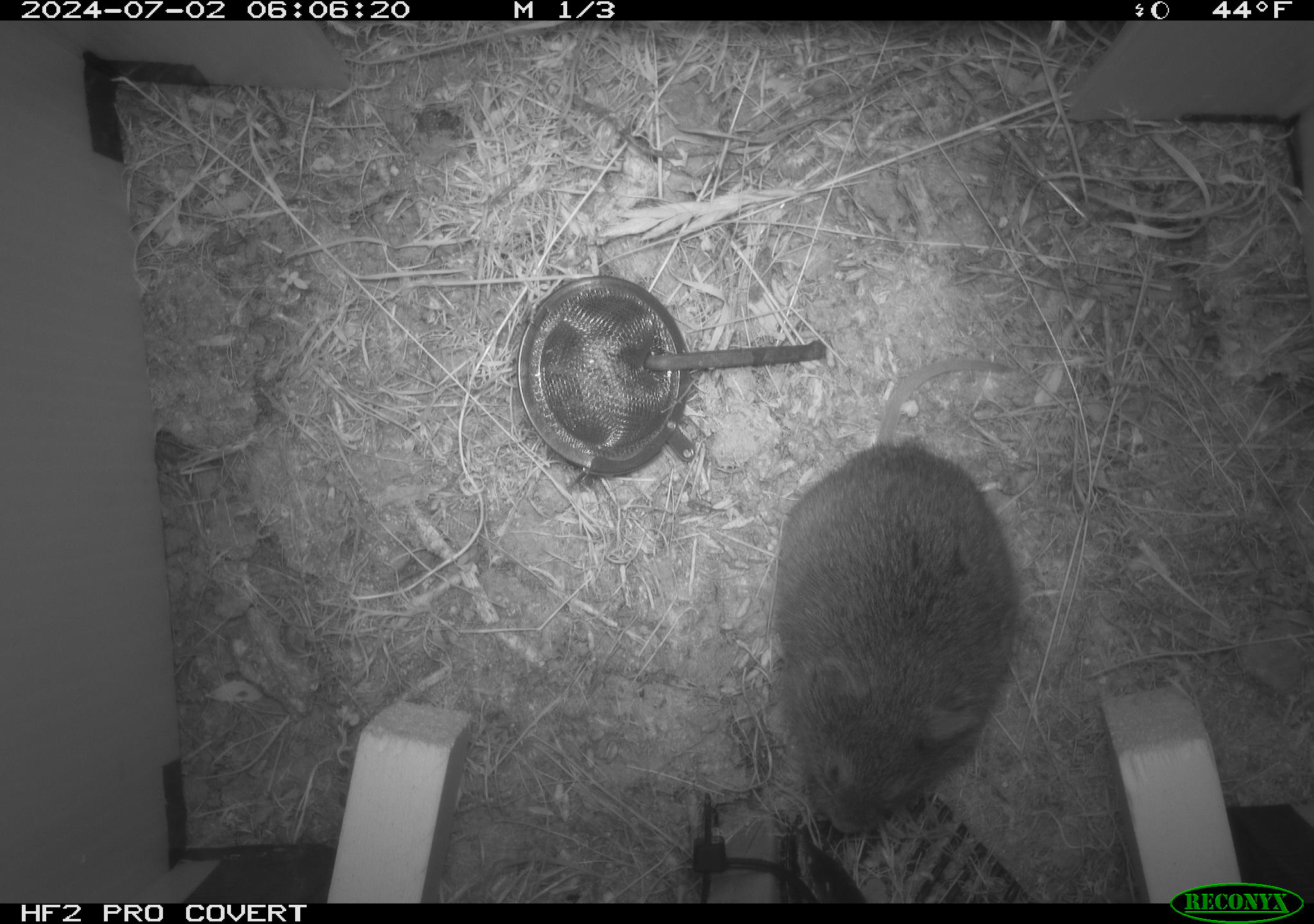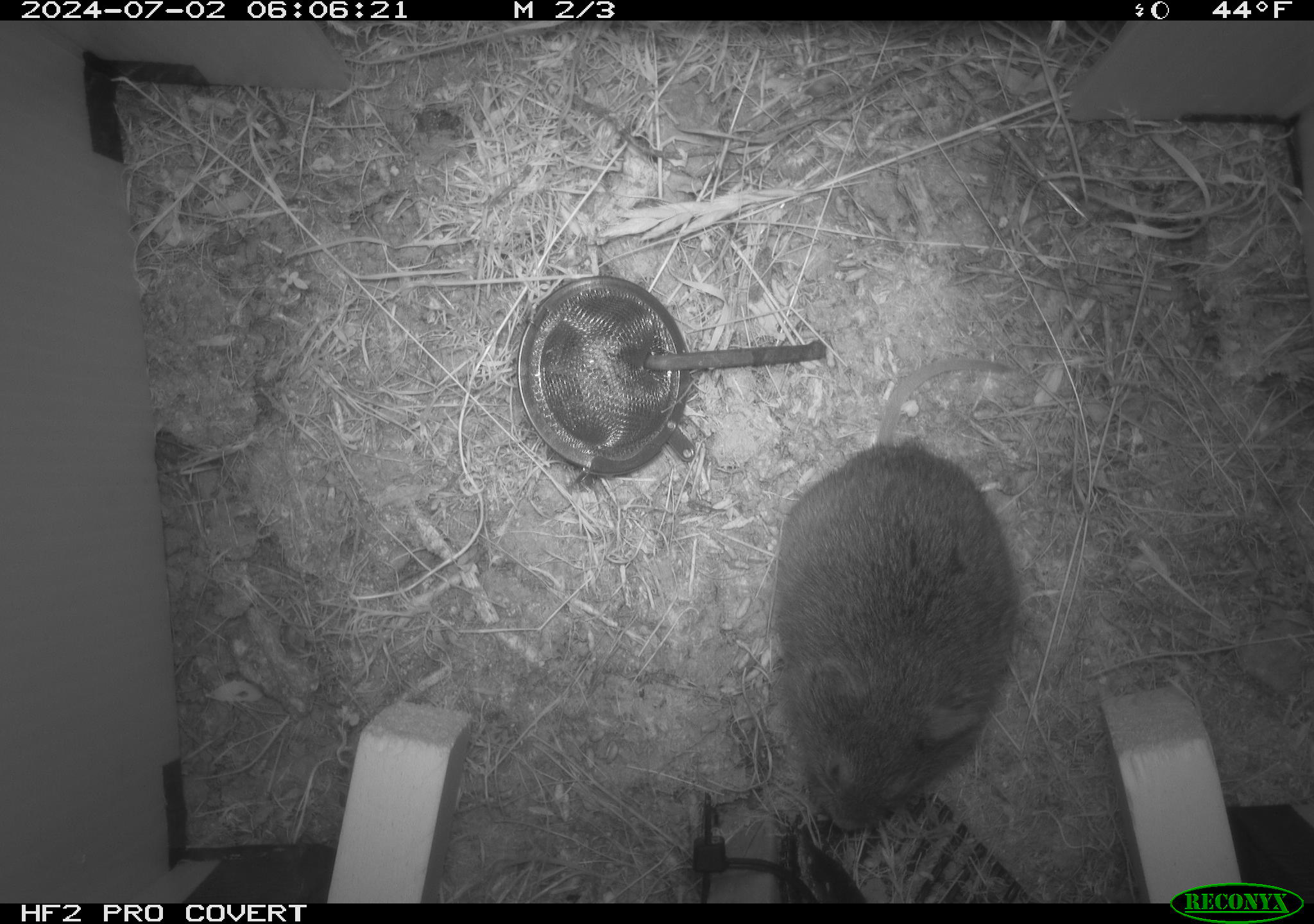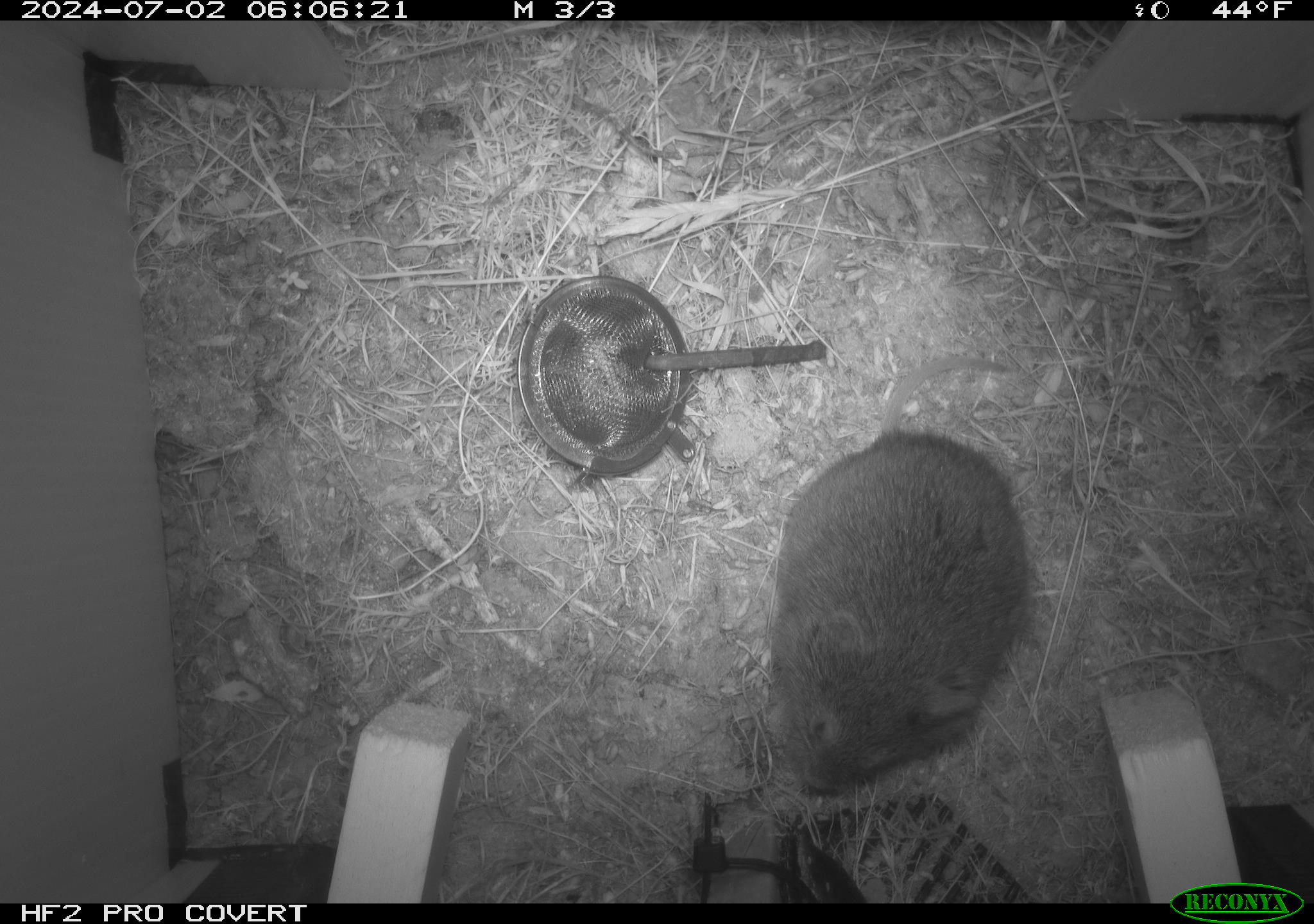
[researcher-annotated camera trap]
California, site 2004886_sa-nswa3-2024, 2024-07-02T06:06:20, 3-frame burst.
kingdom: Animalia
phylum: Chordata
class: Mammalia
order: Rodentia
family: Cricetidae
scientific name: Arvicolinae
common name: voles, lemmings, and muskrats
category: arvicolinae subfamily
Arvicolinae subfamily (voles, lemmings, and muskrats) (Arvicolinae).